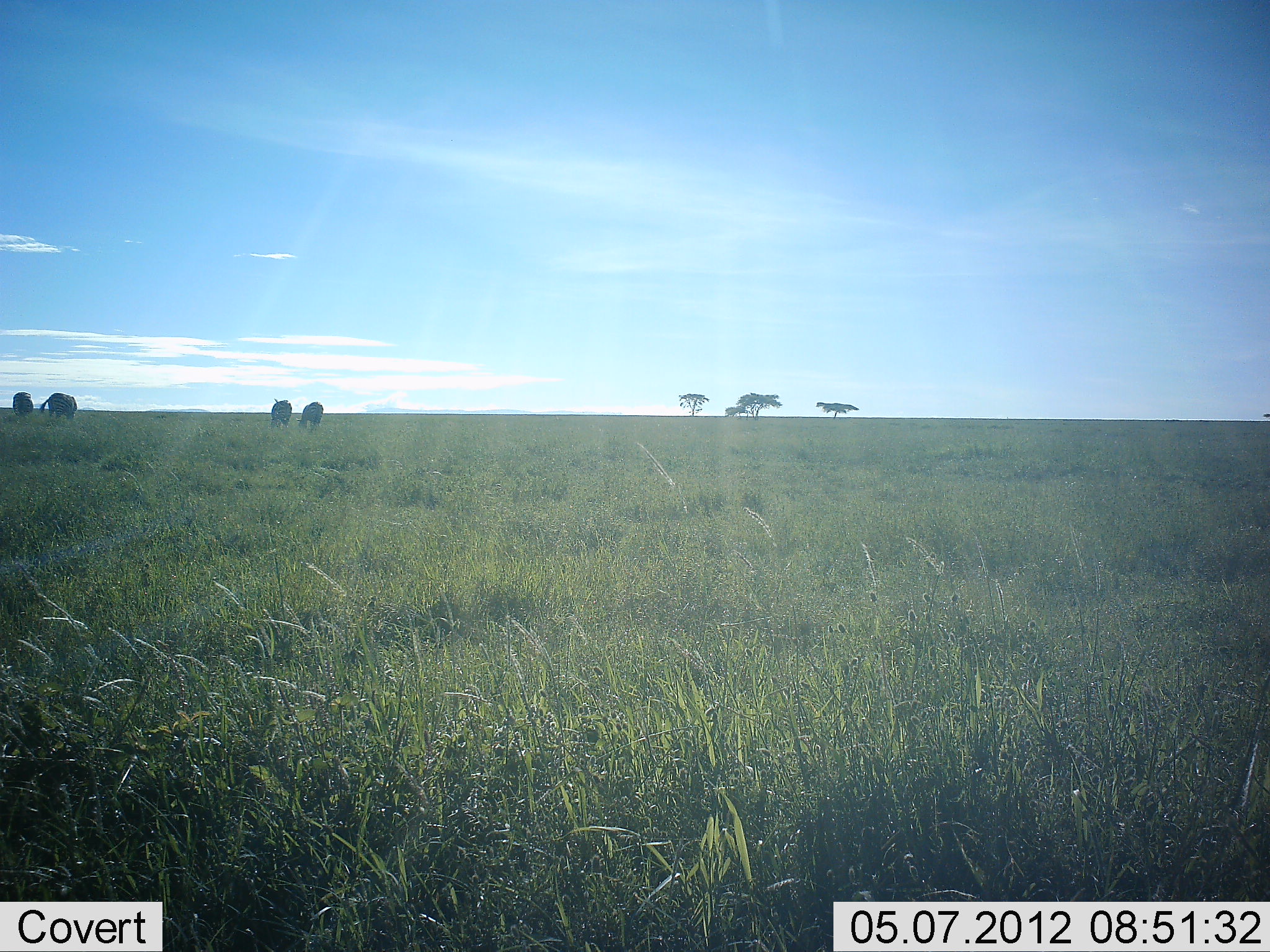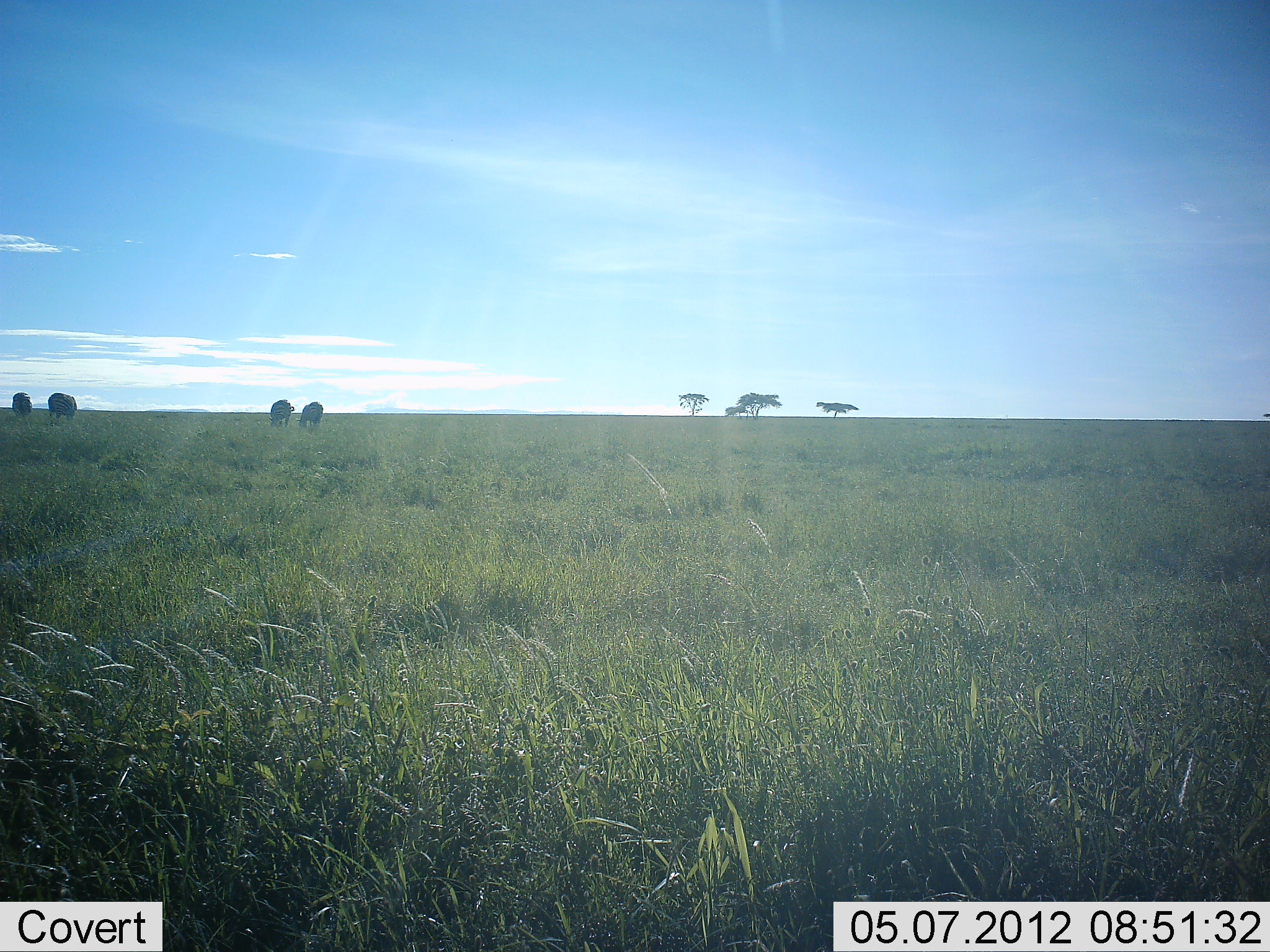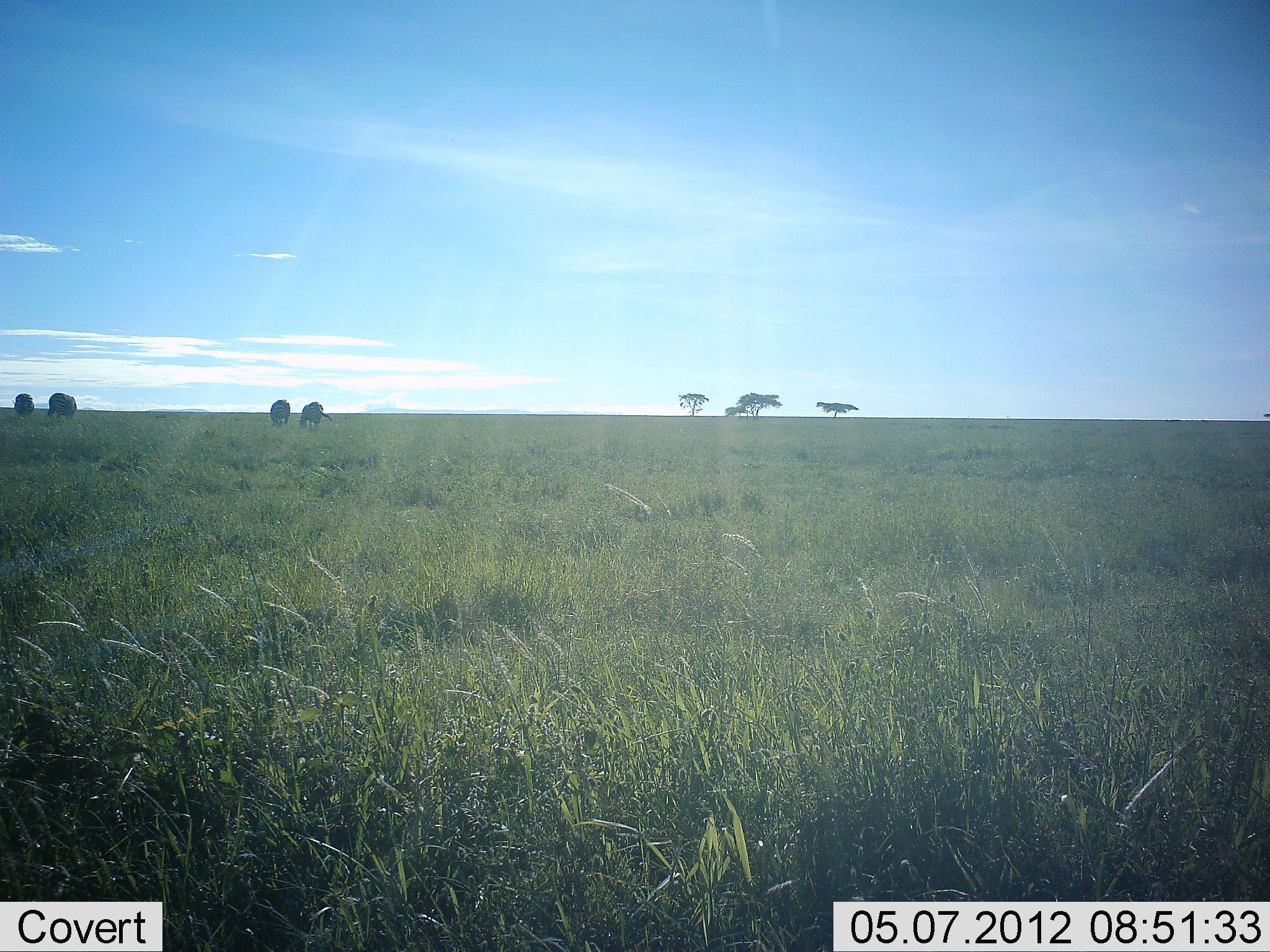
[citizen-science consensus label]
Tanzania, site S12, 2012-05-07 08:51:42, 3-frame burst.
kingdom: Animalia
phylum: Chordata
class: Mammalia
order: Artiodactyla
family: Bovidae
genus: Connochaetes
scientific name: Connochaetes taurinus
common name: blue wildebeest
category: wildebeest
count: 4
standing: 57%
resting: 0%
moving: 0%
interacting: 0%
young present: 0%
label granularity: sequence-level